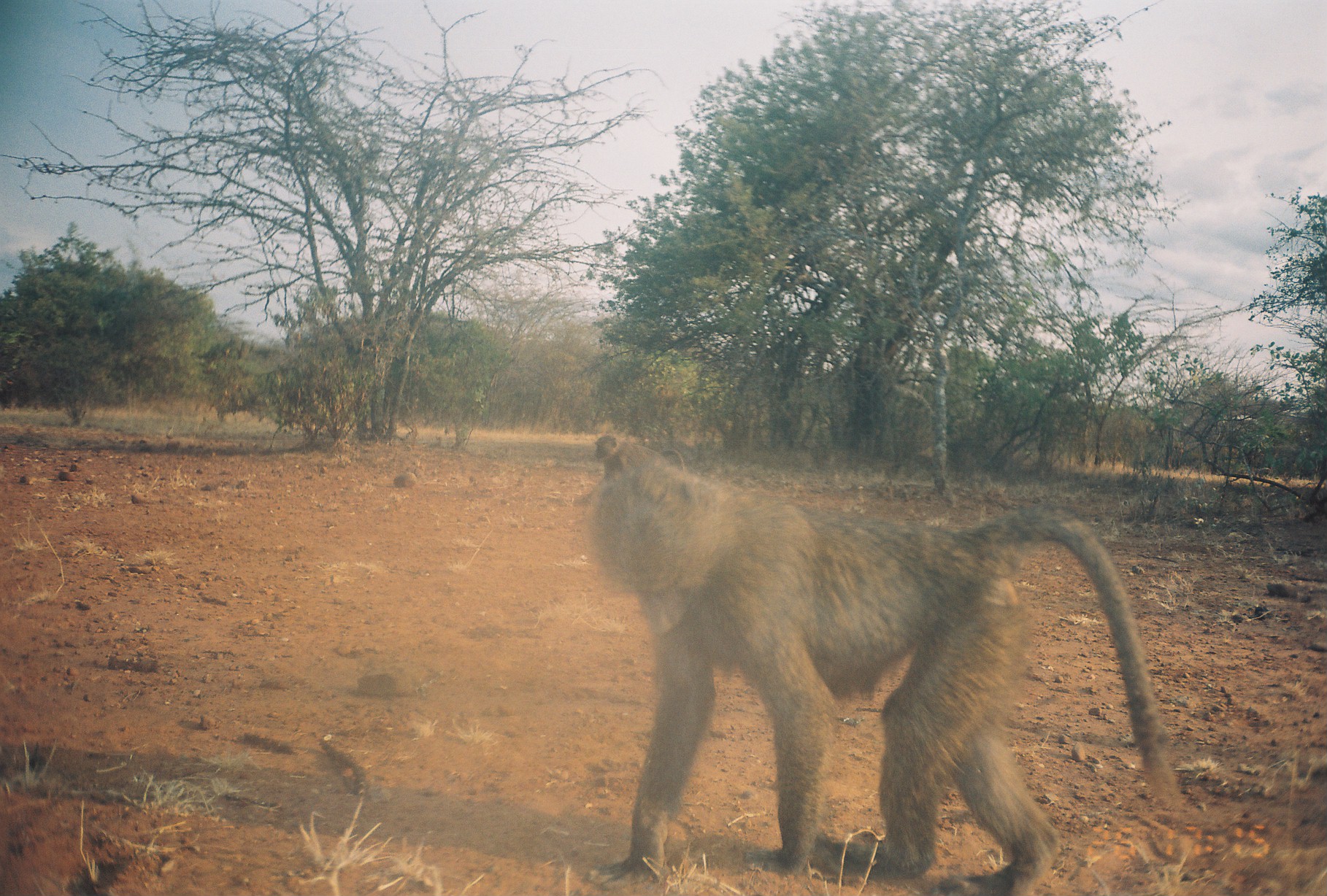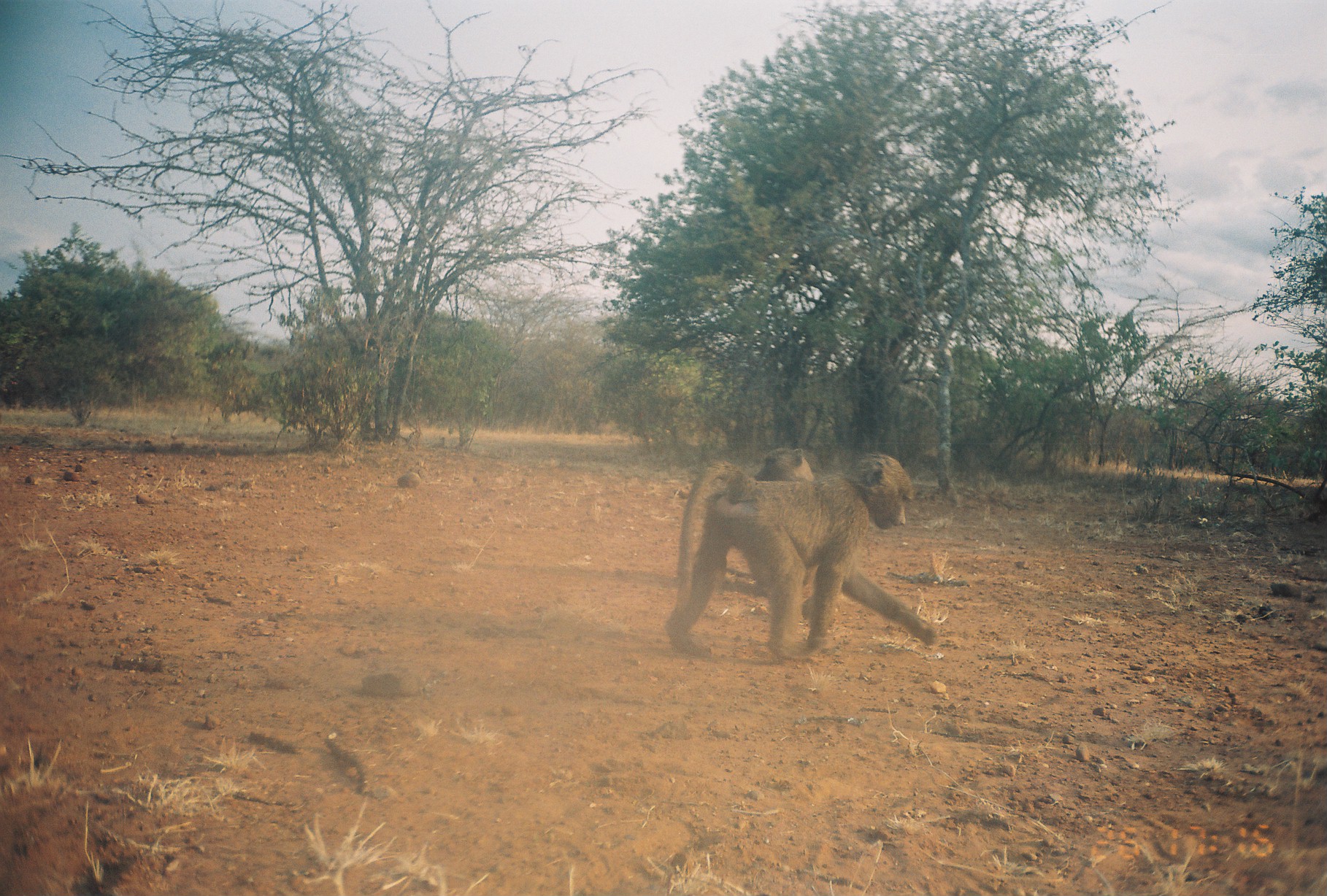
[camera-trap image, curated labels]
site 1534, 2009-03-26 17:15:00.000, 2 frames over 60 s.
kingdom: Animalia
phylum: Chordata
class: Mammalia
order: Primates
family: Cercopithecidae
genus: Papio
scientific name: Papio anubis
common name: olive baboon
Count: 1.